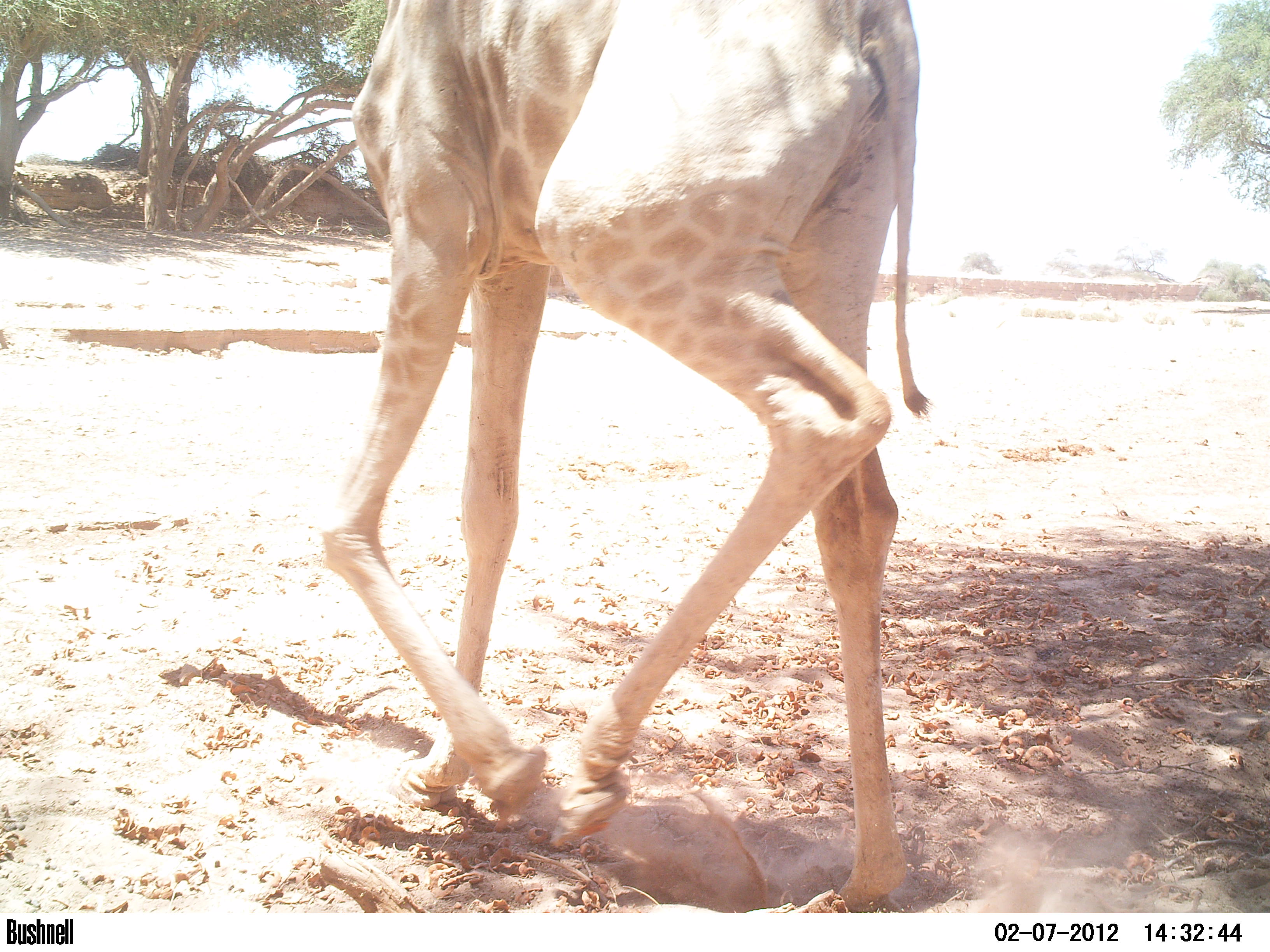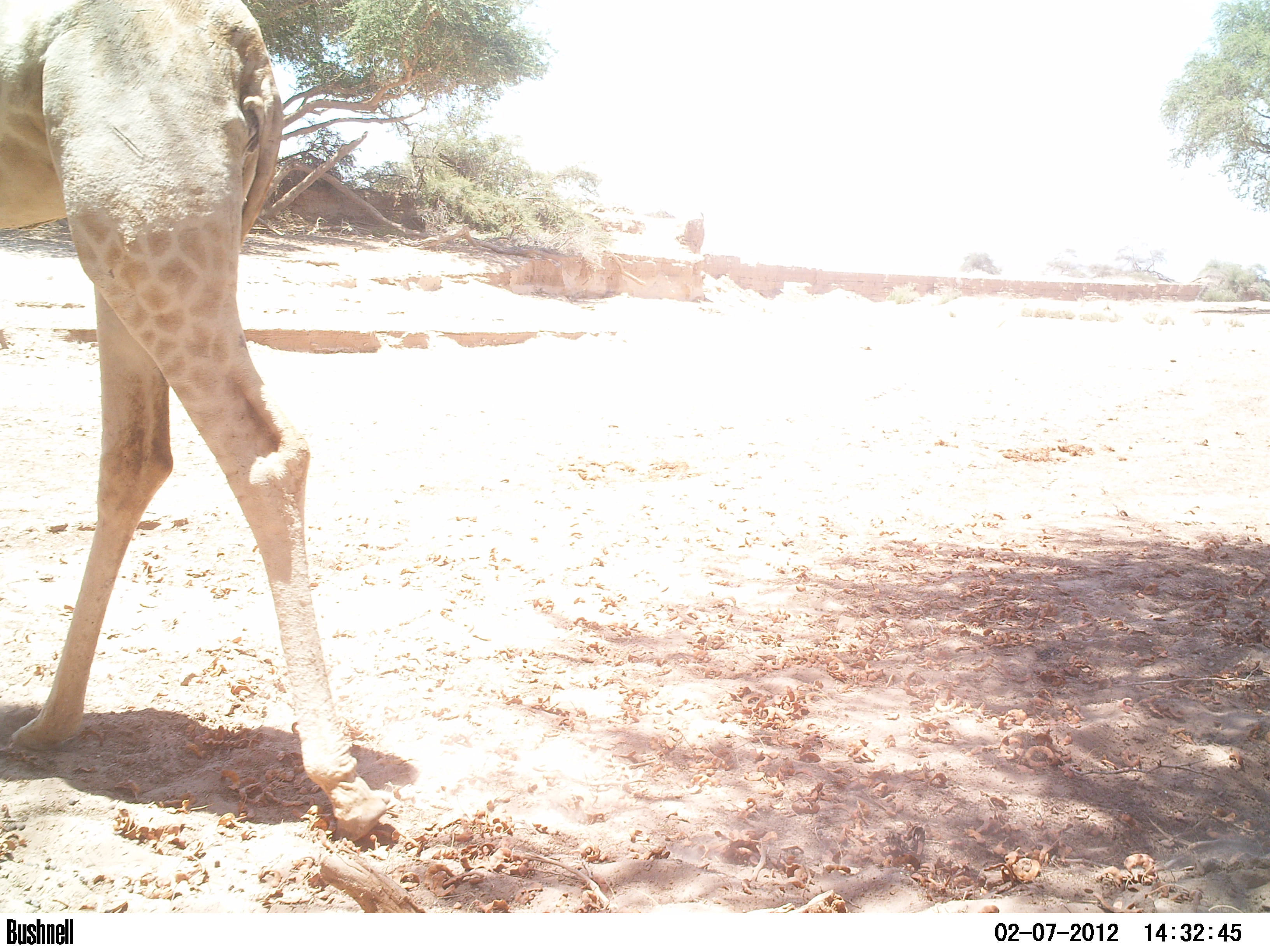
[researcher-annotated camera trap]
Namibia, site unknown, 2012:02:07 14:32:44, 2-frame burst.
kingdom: Animalia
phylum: Chordata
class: Mammalia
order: Artiodactyla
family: Giraffidae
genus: Giraffa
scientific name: Giraffa camelopardalis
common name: giraffe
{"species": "Giraffa camelopardalis (giraffe)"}